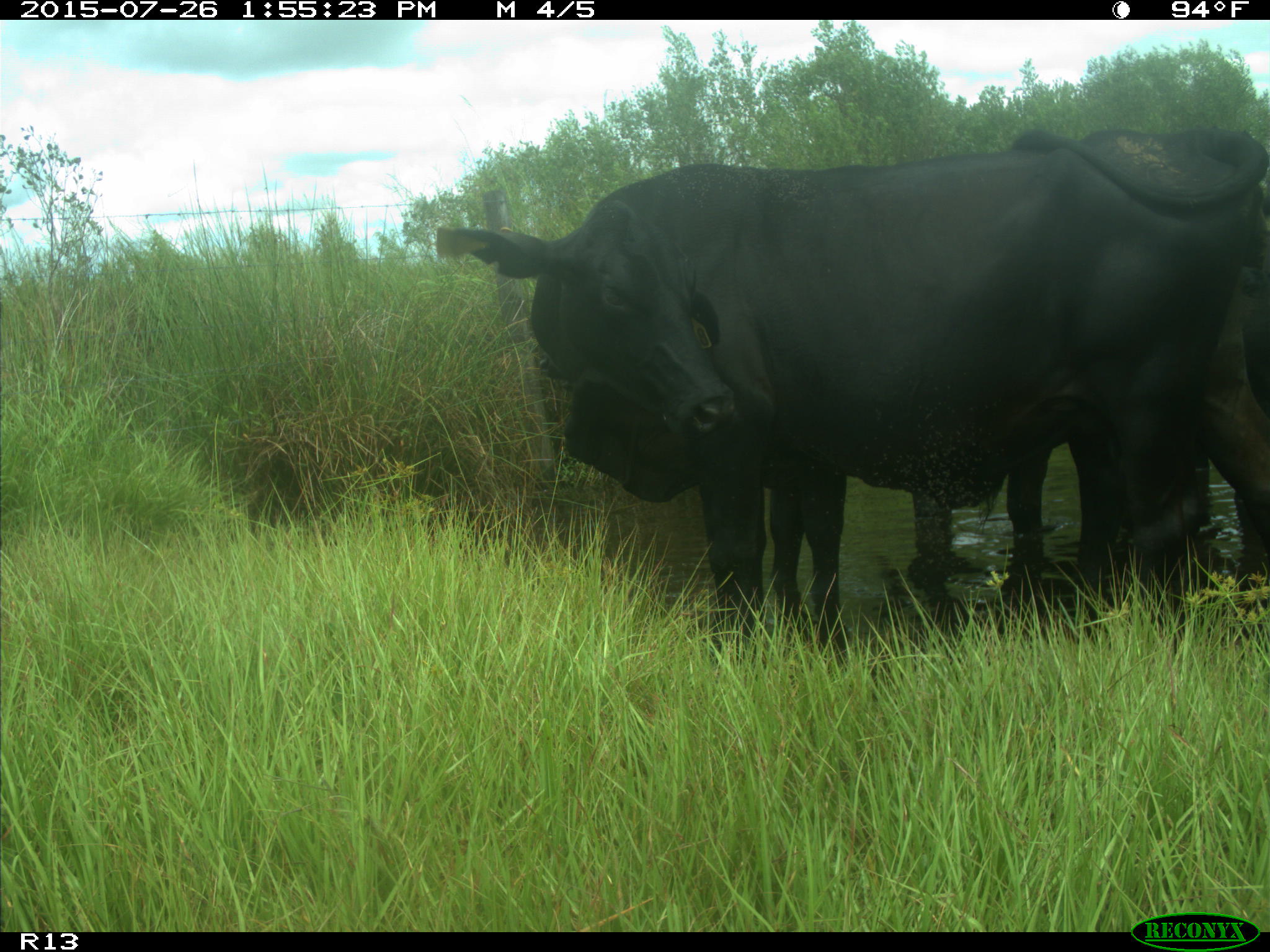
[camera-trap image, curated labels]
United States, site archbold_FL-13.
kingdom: Animalia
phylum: Chordata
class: Mammalia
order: Artiodactyla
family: Bovidae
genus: Bos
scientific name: Bos taurus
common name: domestic cow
Bos taurus (domestic cow).